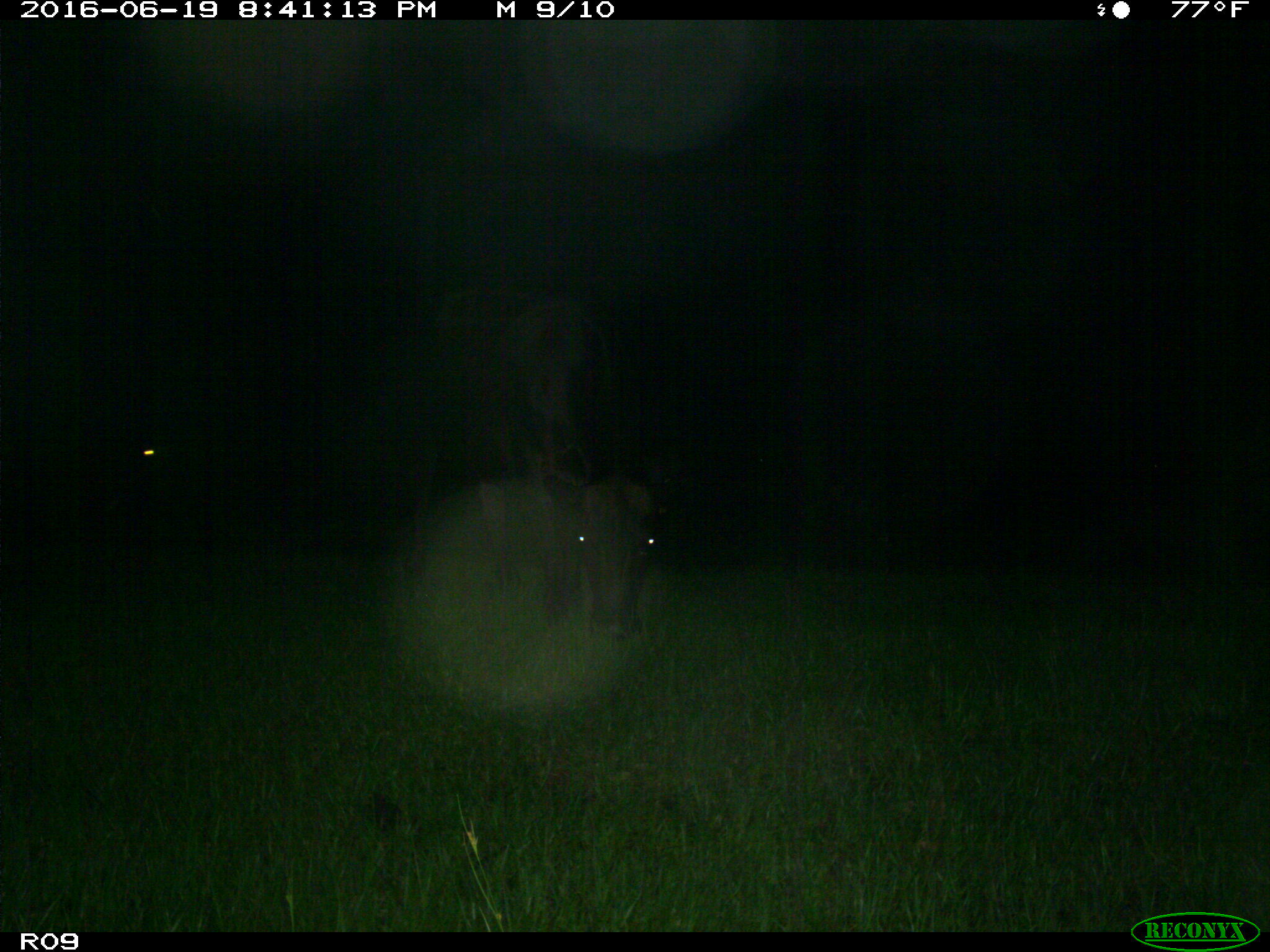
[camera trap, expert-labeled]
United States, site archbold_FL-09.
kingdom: Animalia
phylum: Chordata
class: Mammalia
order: Artiodactyla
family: Bovidae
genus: Bos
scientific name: Bos taurus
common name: domestic cow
Bos taurus (domestic cow).